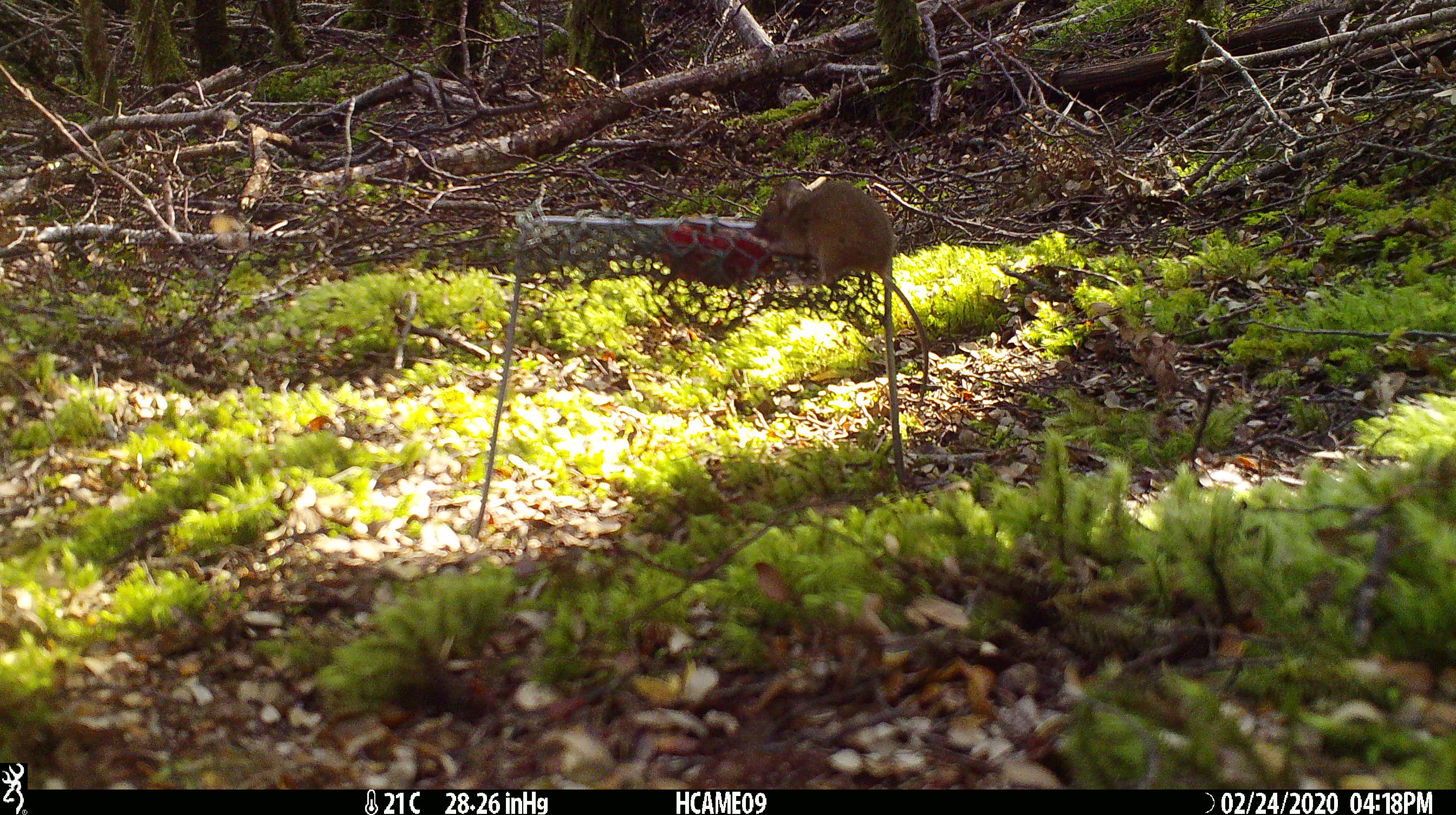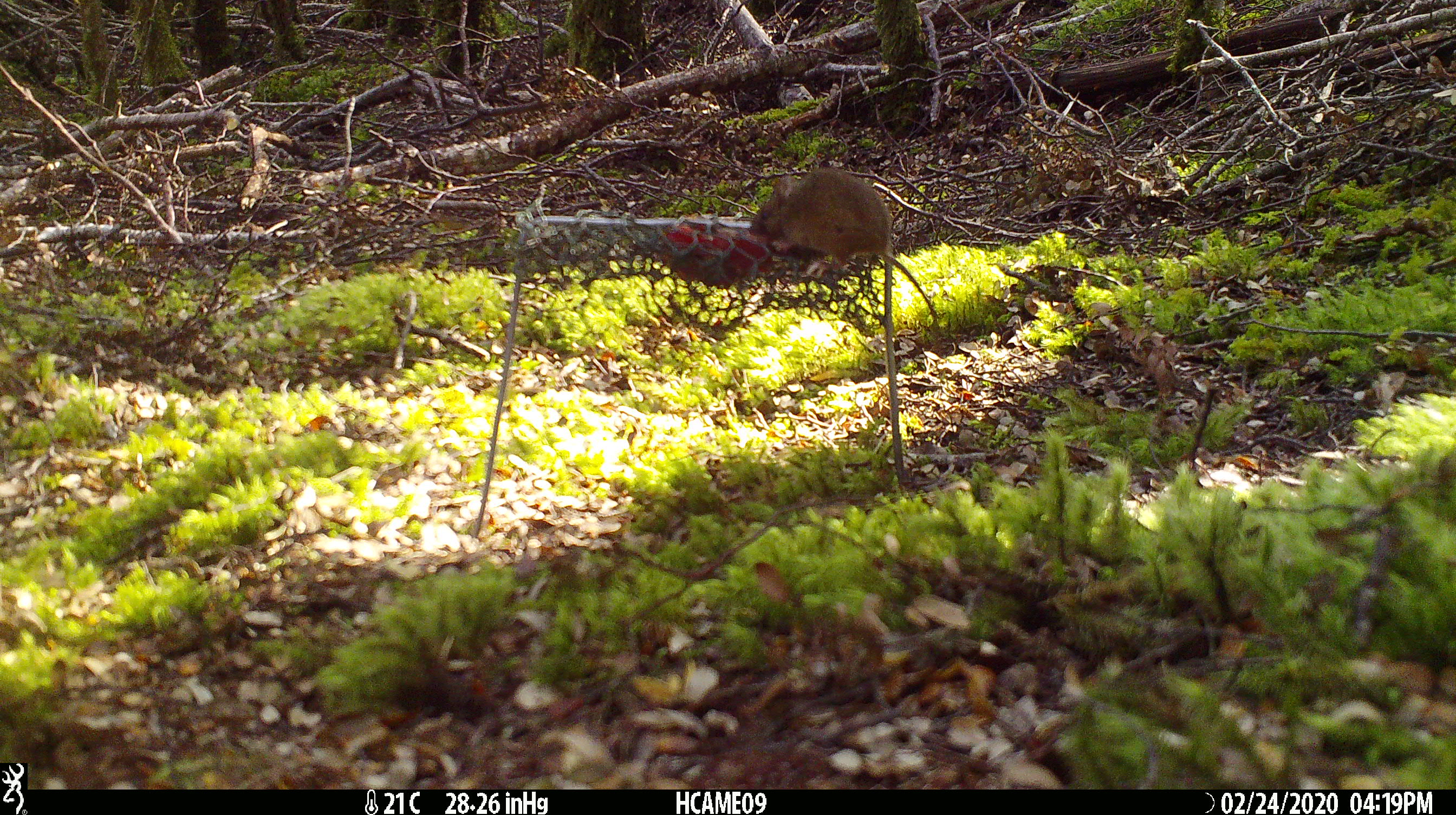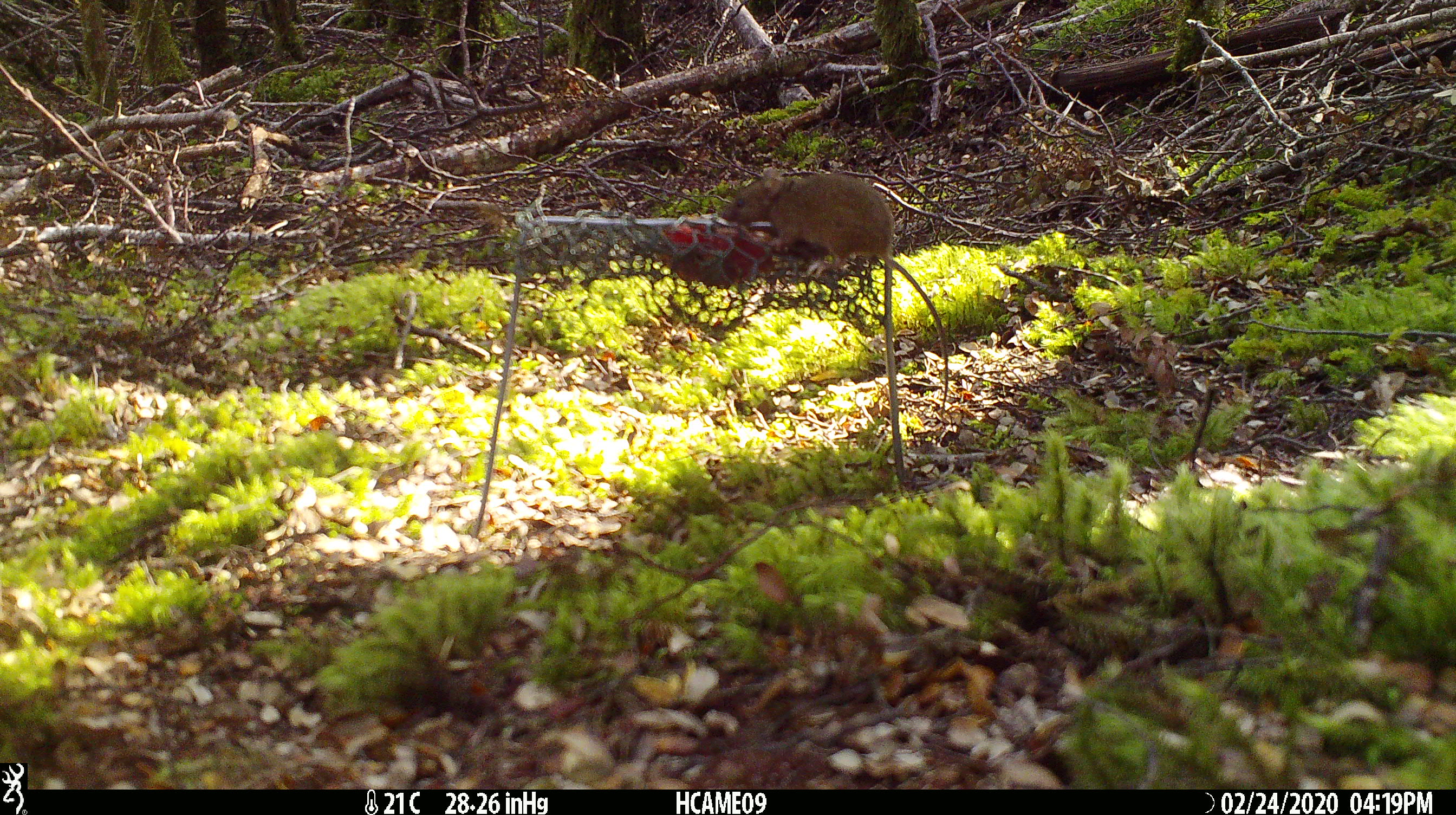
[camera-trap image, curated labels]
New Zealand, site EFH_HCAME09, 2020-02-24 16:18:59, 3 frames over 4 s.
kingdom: Animalia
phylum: Chordata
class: Mammalia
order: Rodentia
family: Muridae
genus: Mus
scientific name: Mus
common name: mouse